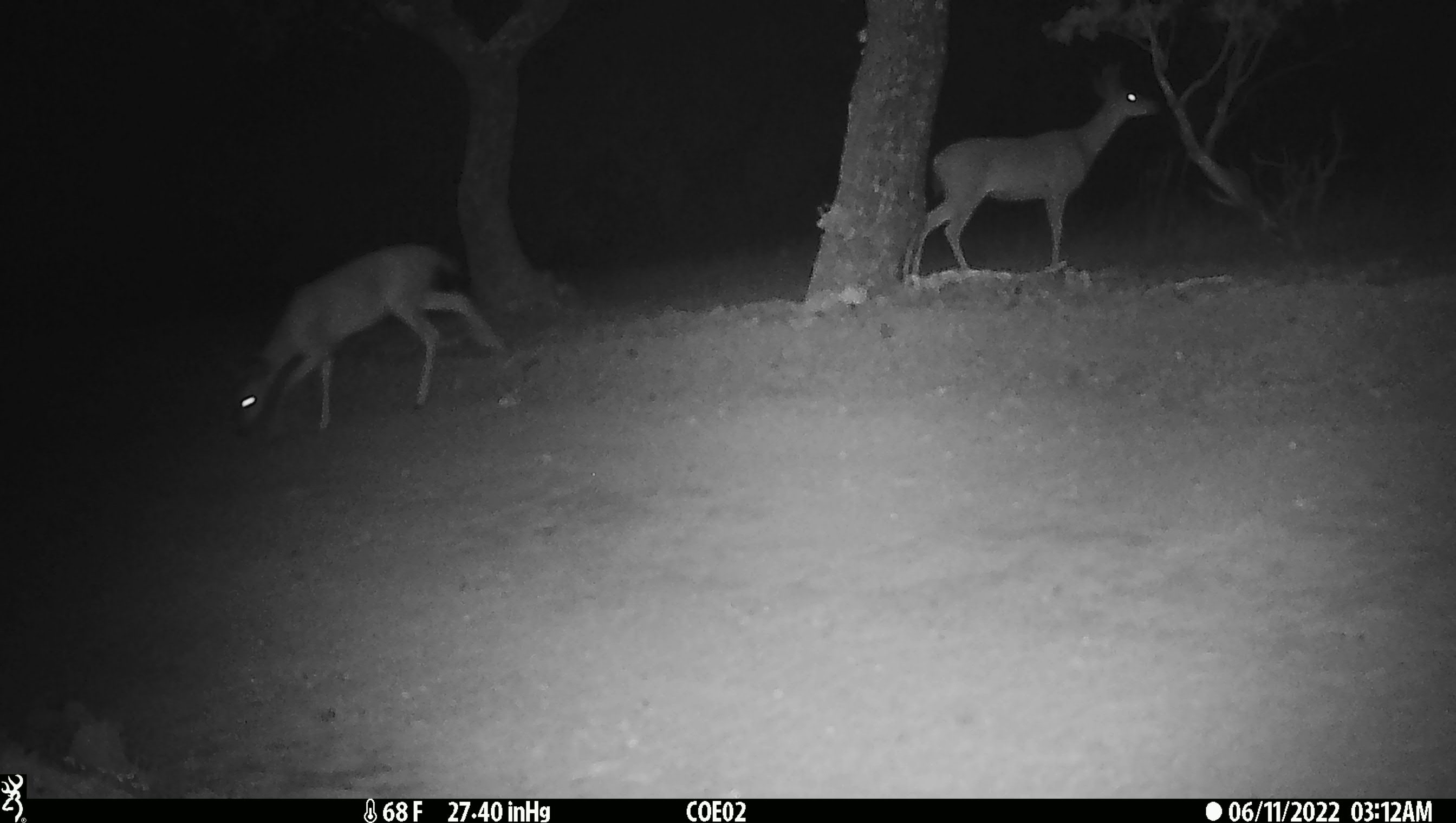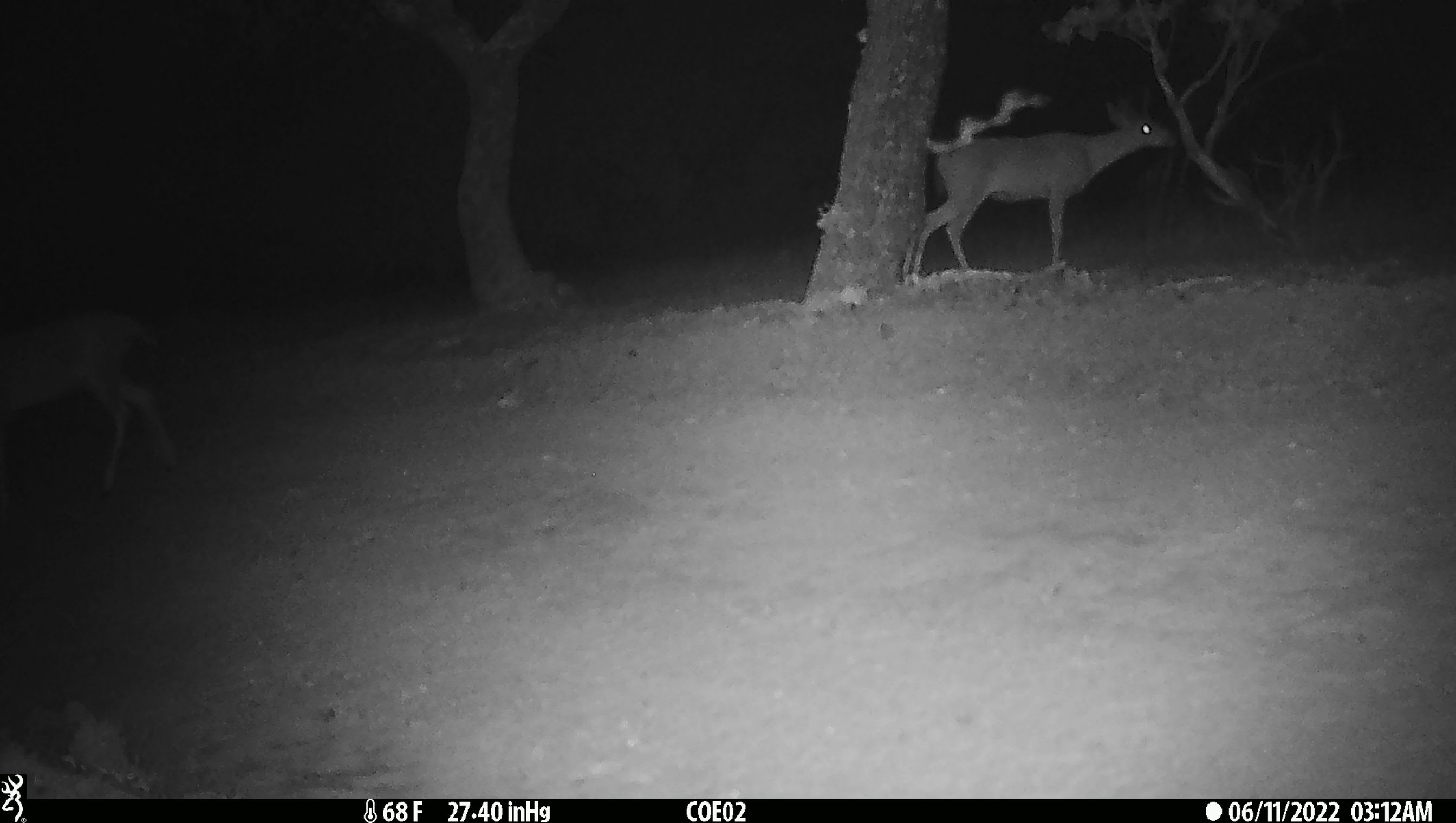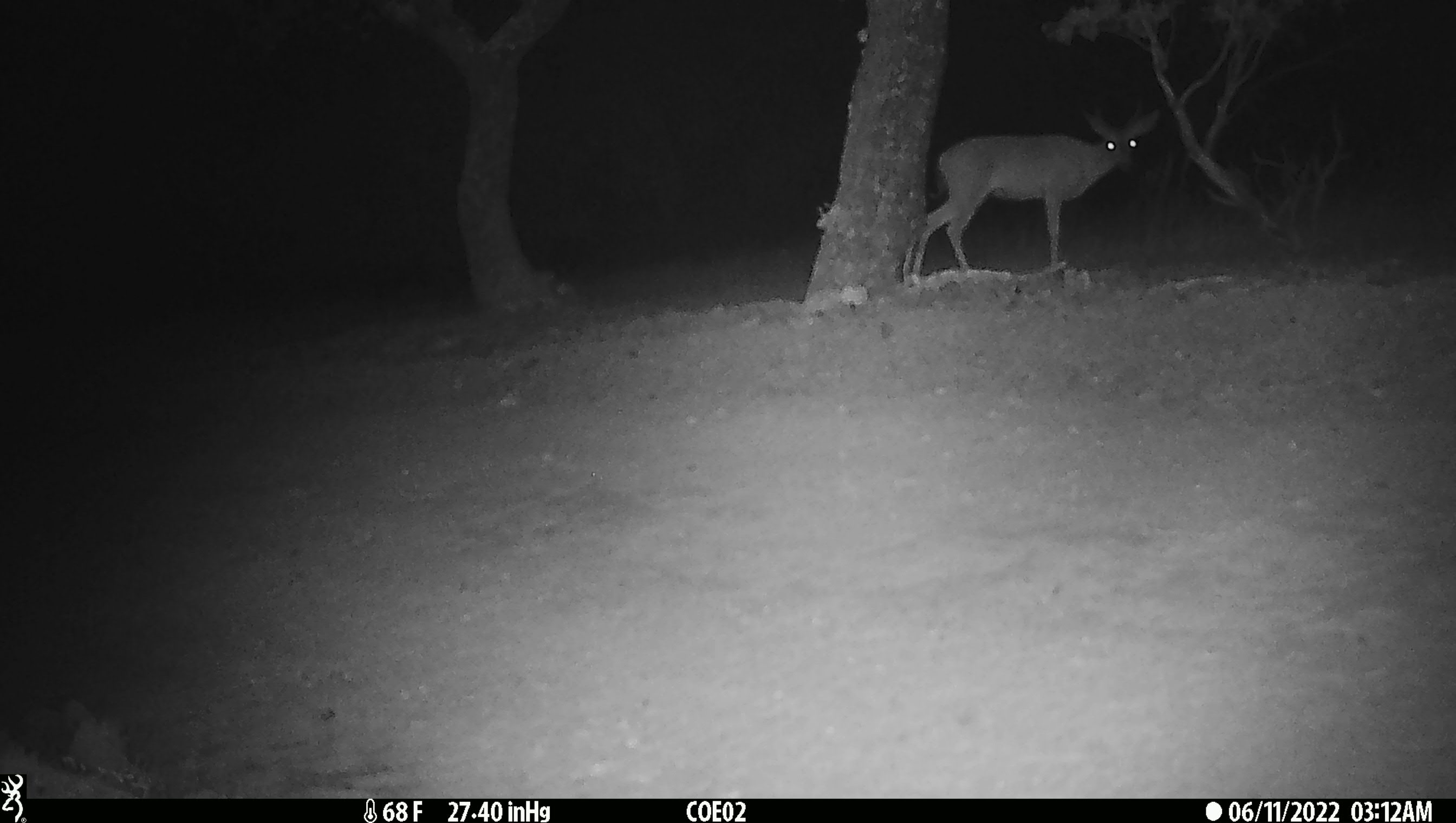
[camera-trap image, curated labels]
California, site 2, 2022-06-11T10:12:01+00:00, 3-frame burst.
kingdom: Animalia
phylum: Chordata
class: Mammalia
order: Artiodactyla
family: Cervidae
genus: Odocoileus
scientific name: Odocoileus hemionus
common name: mule deer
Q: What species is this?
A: Mule deer (Odocoileus hemionus).